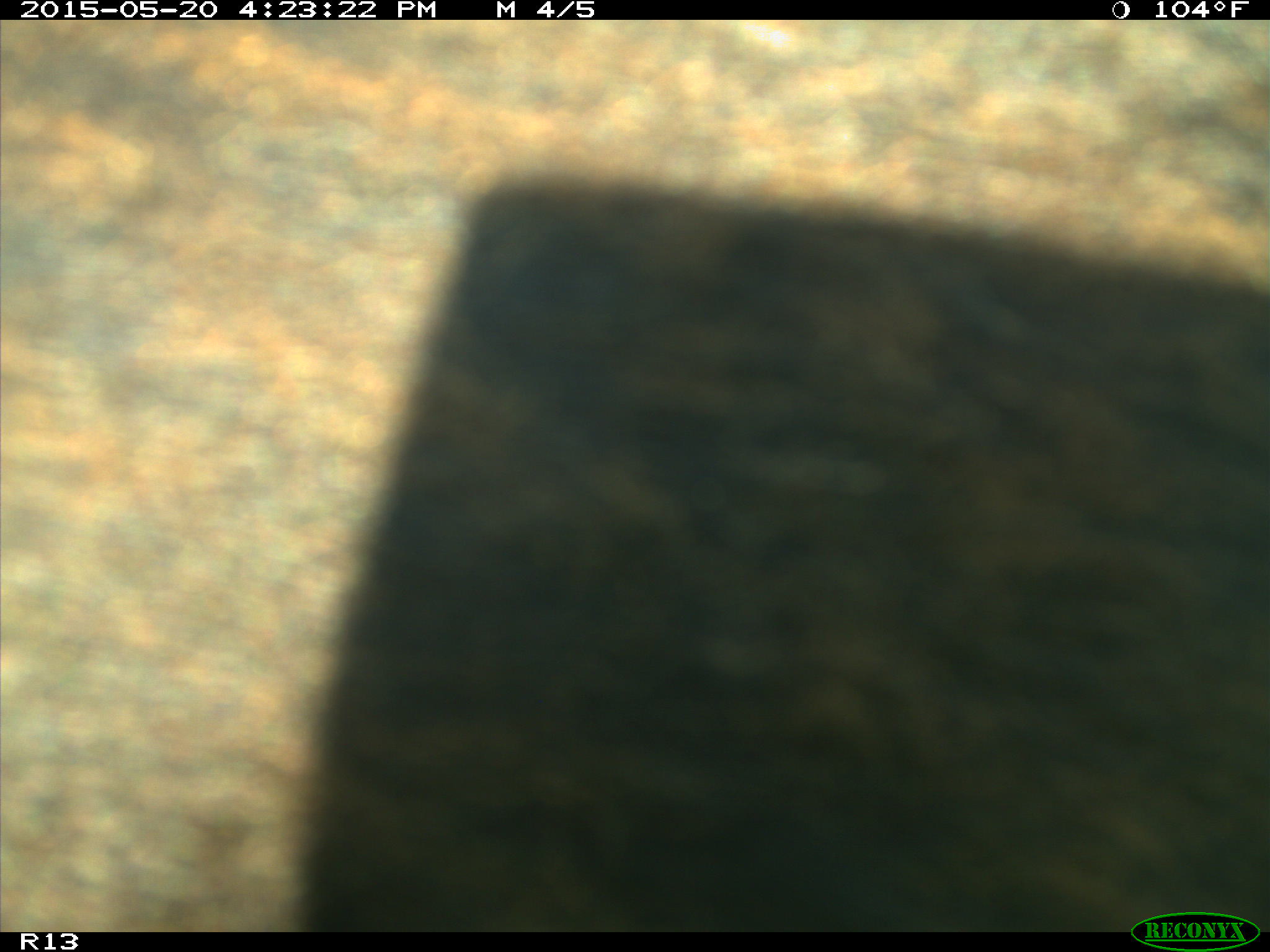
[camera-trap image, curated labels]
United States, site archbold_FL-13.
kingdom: Animalia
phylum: Chordata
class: Mammalia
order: Artiodactyla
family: Bovidae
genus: Bos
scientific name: Bos taurus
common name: domestic cow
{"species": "Bos taurus (domestic cow)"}